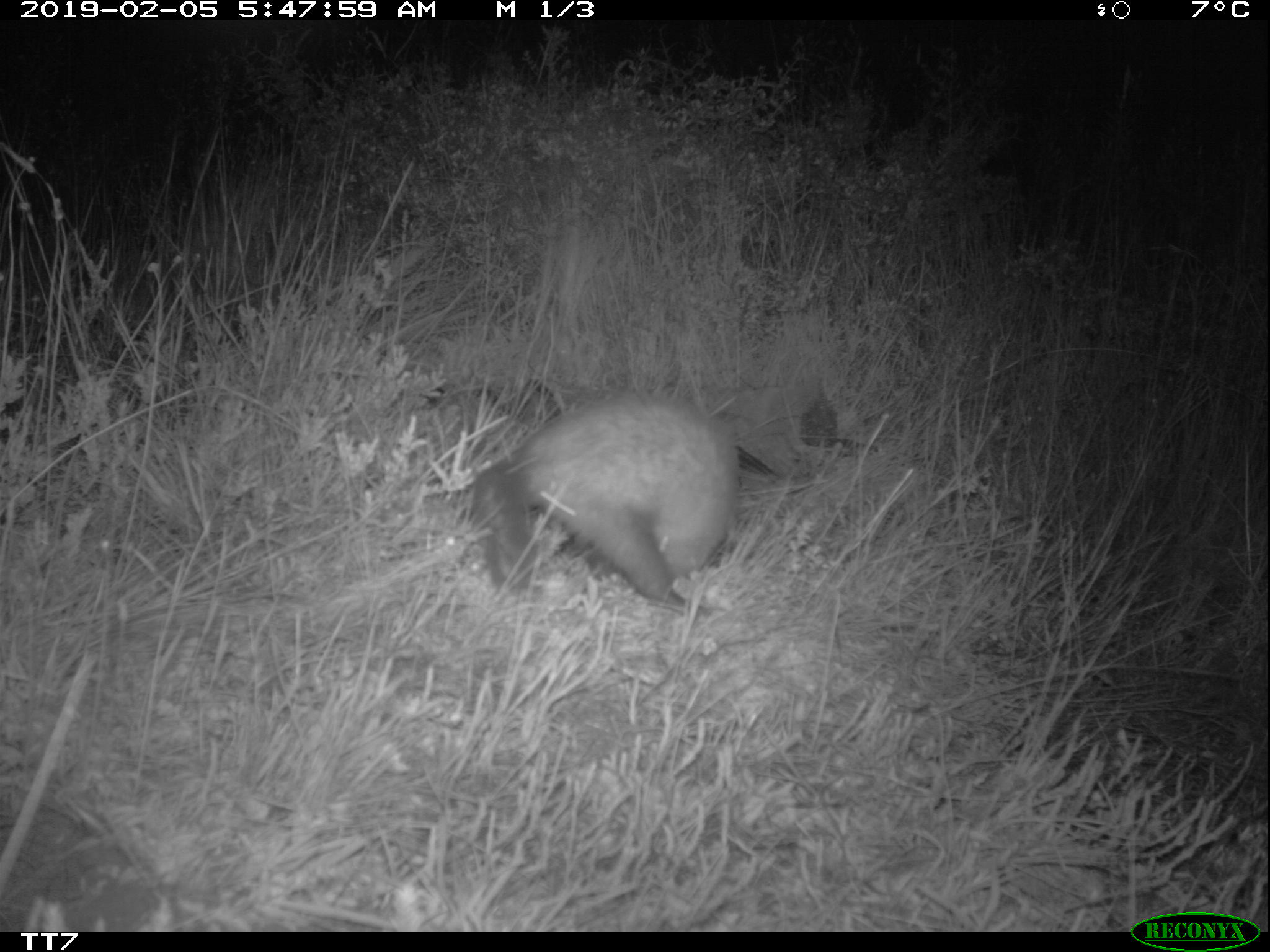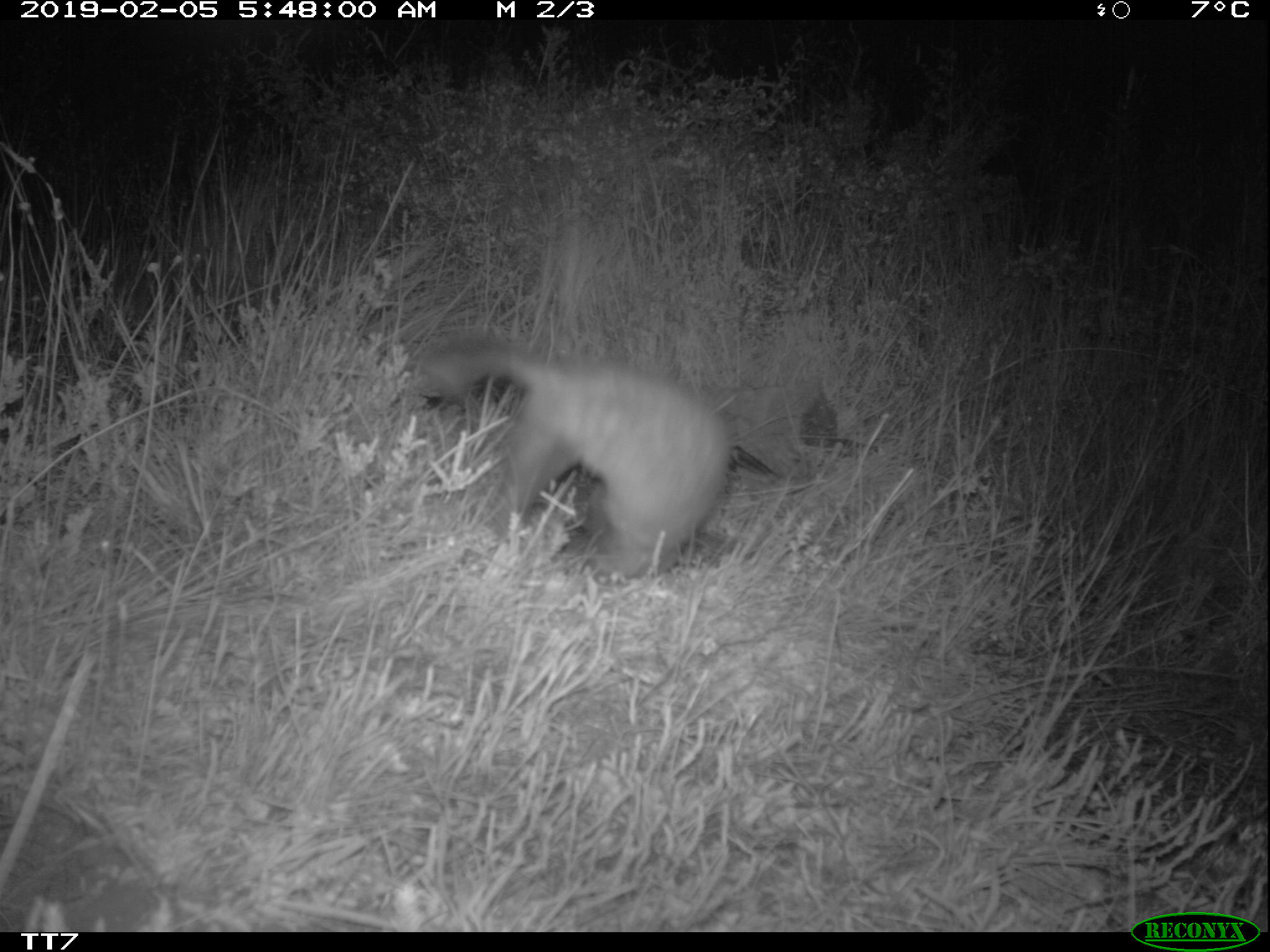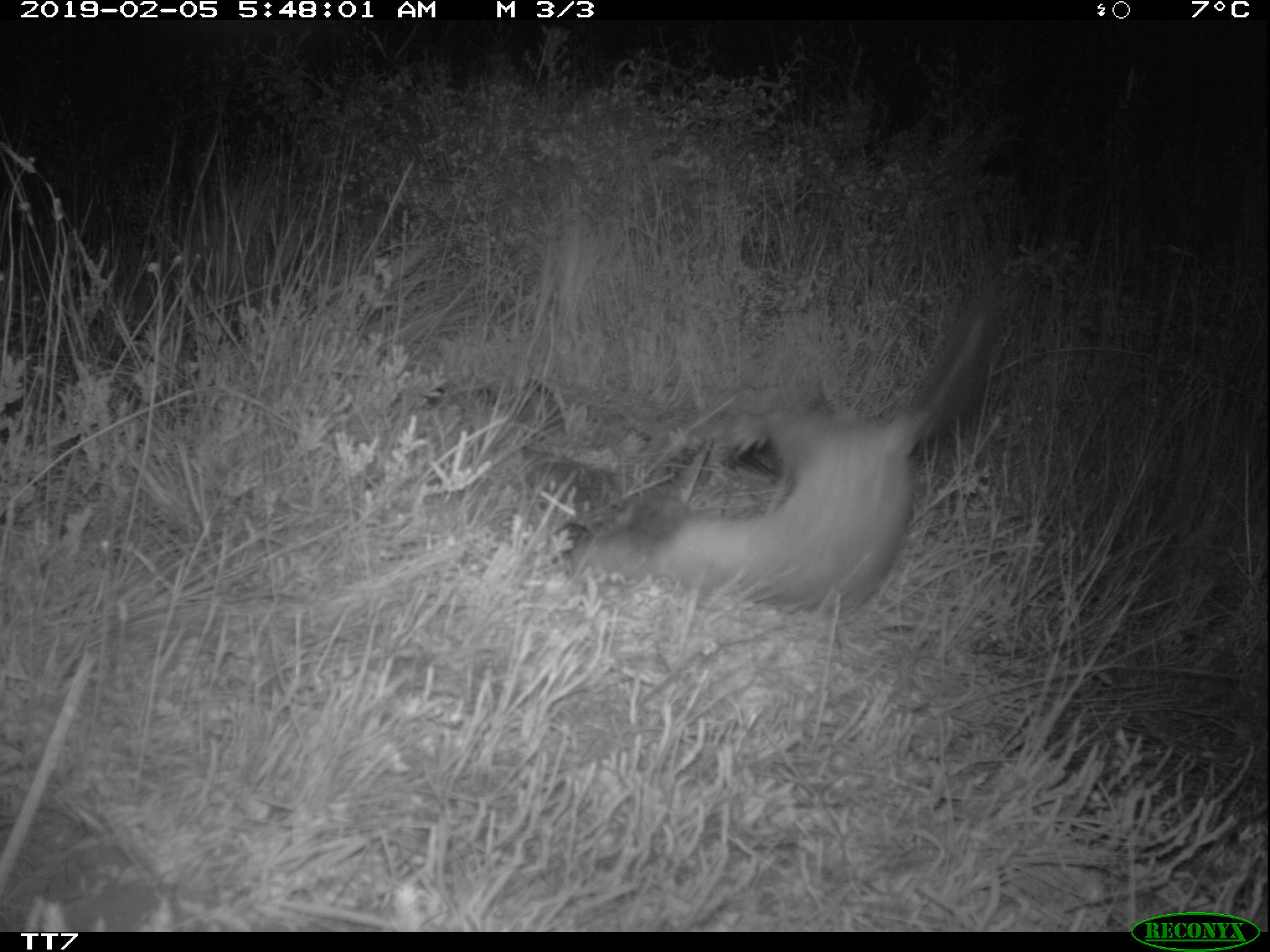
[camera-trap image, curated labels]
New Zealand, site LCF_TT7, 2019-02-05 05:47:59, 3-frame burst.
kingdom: Animalia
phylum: Chordata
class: Mammalia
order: Carnivora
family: Mustelidae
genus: Mustela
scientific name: Mustela furo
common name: ferret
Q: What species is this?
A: Ferret (Mustela furo).